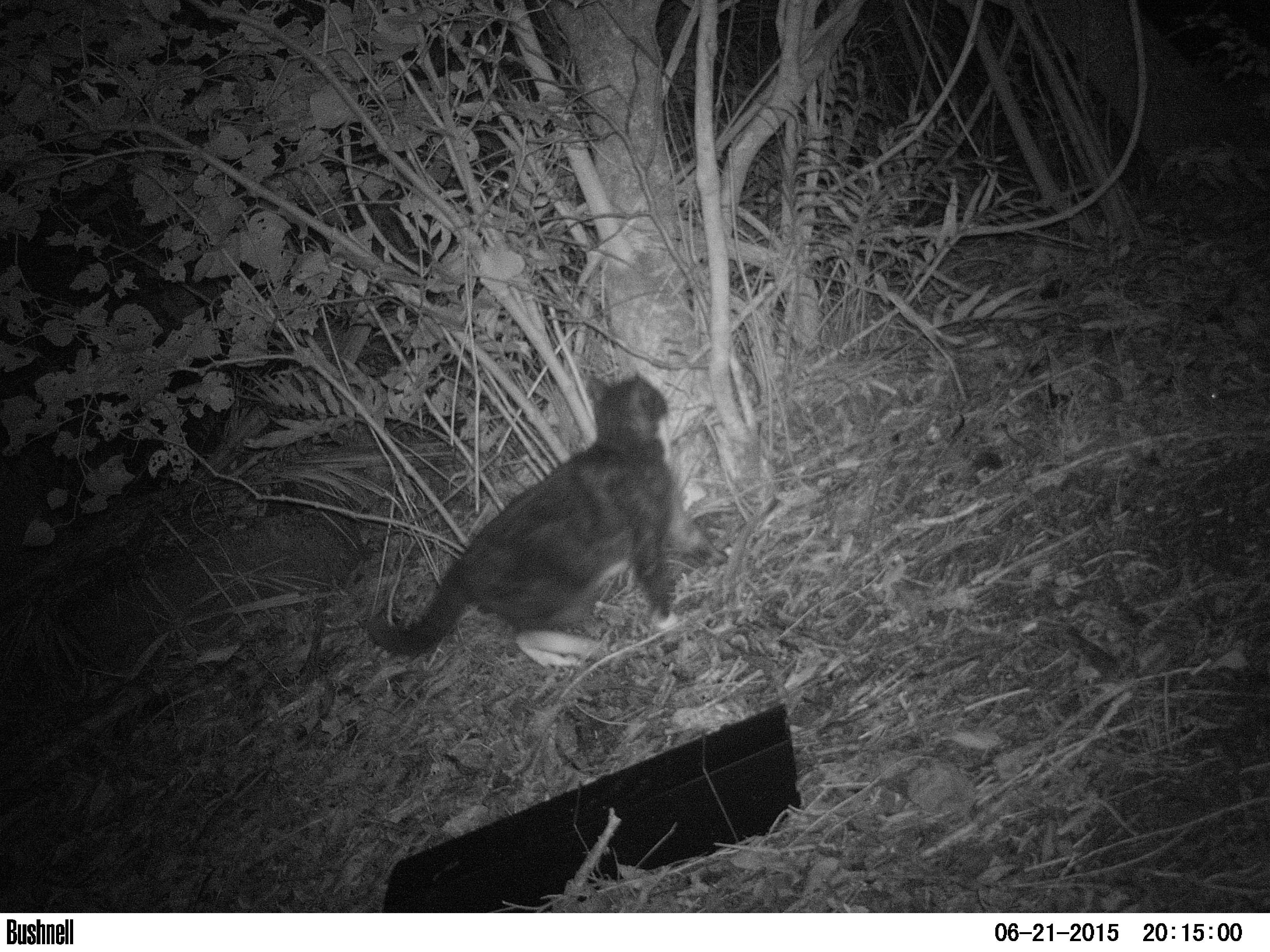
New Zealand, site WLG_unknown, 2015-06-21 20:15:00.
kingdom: Animalia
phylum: Chordata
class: Mammalia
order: Carnivora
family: Felidae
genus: Felis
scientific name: Felis catus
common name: domestic cat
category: cat